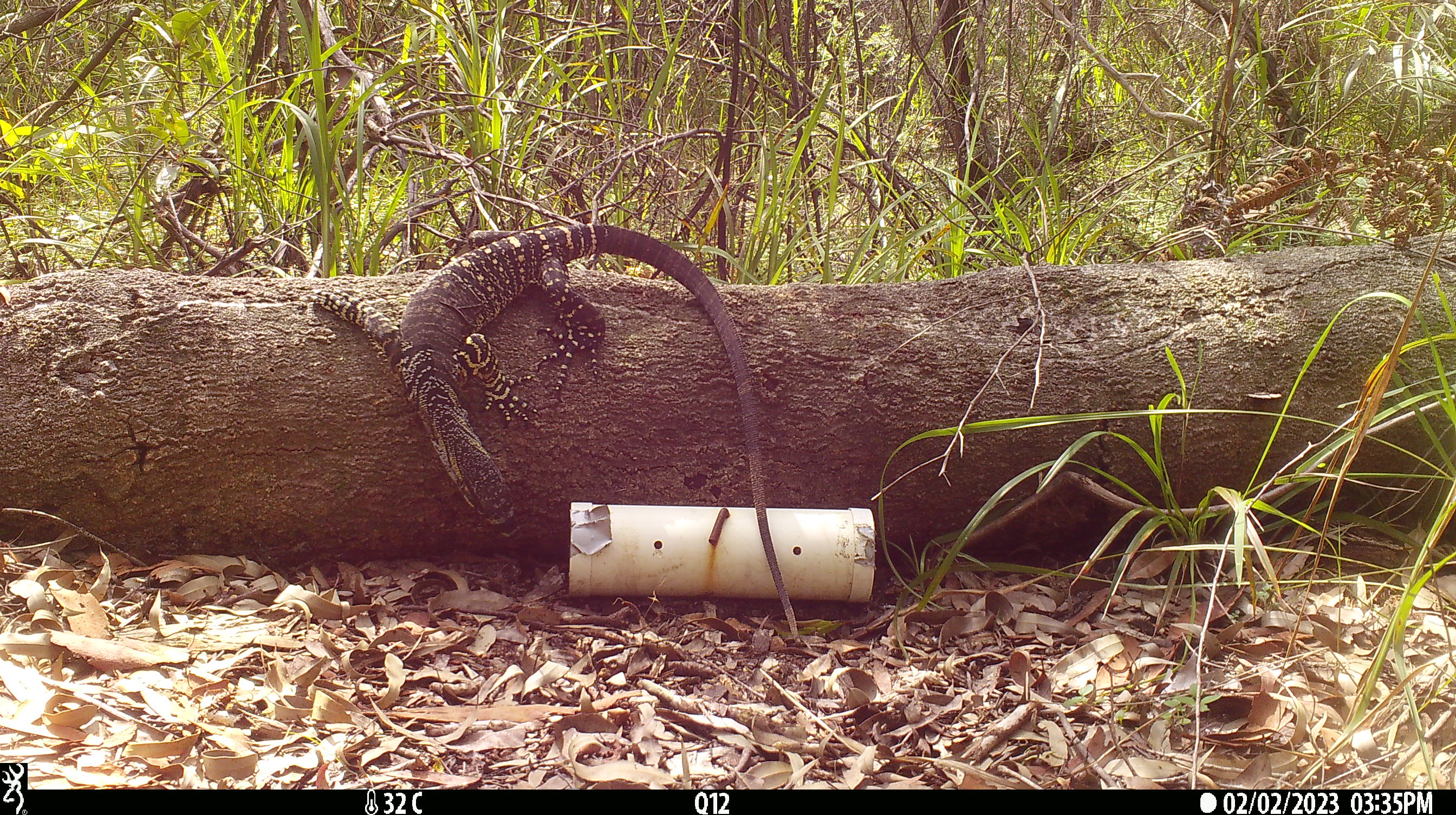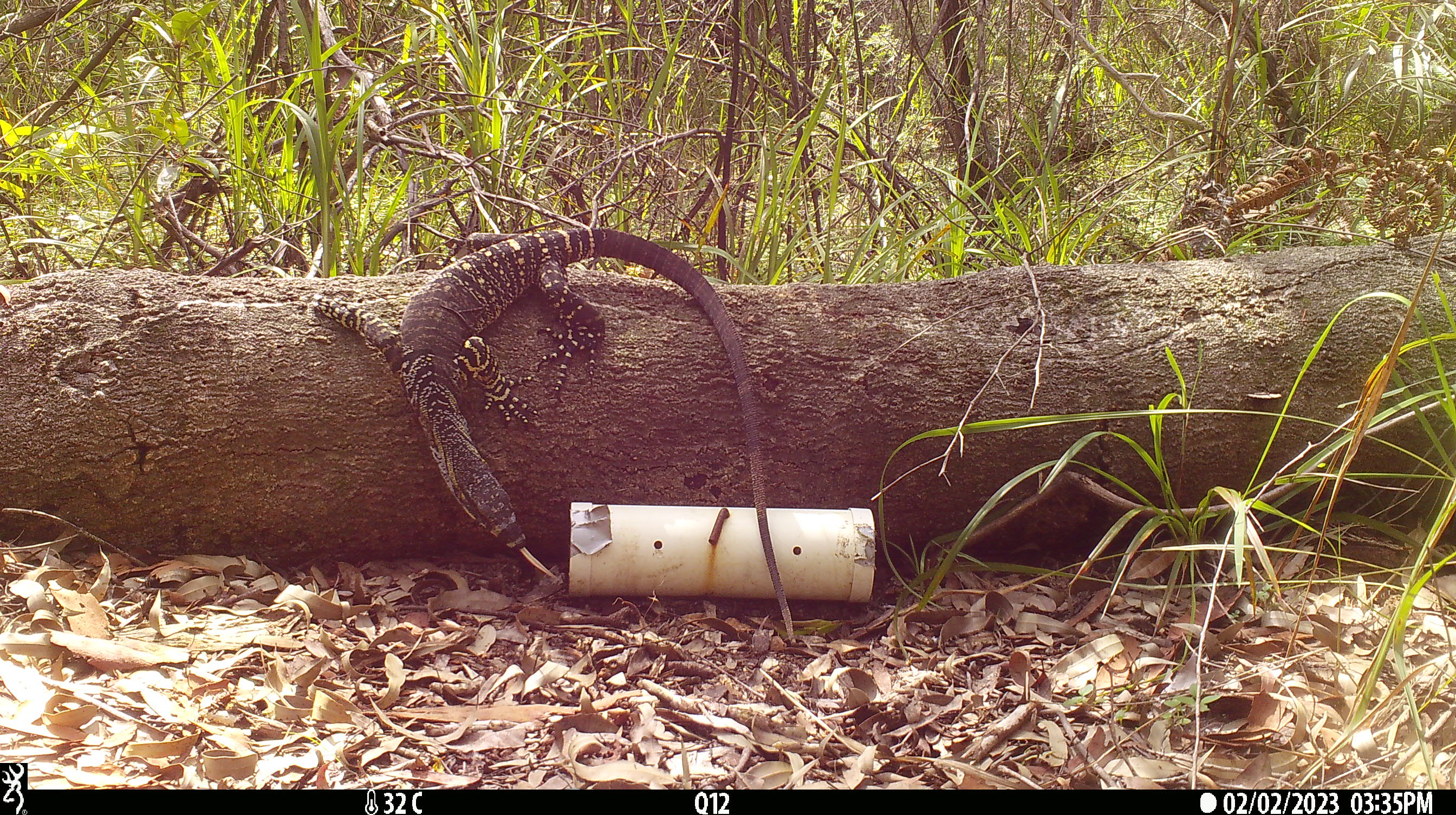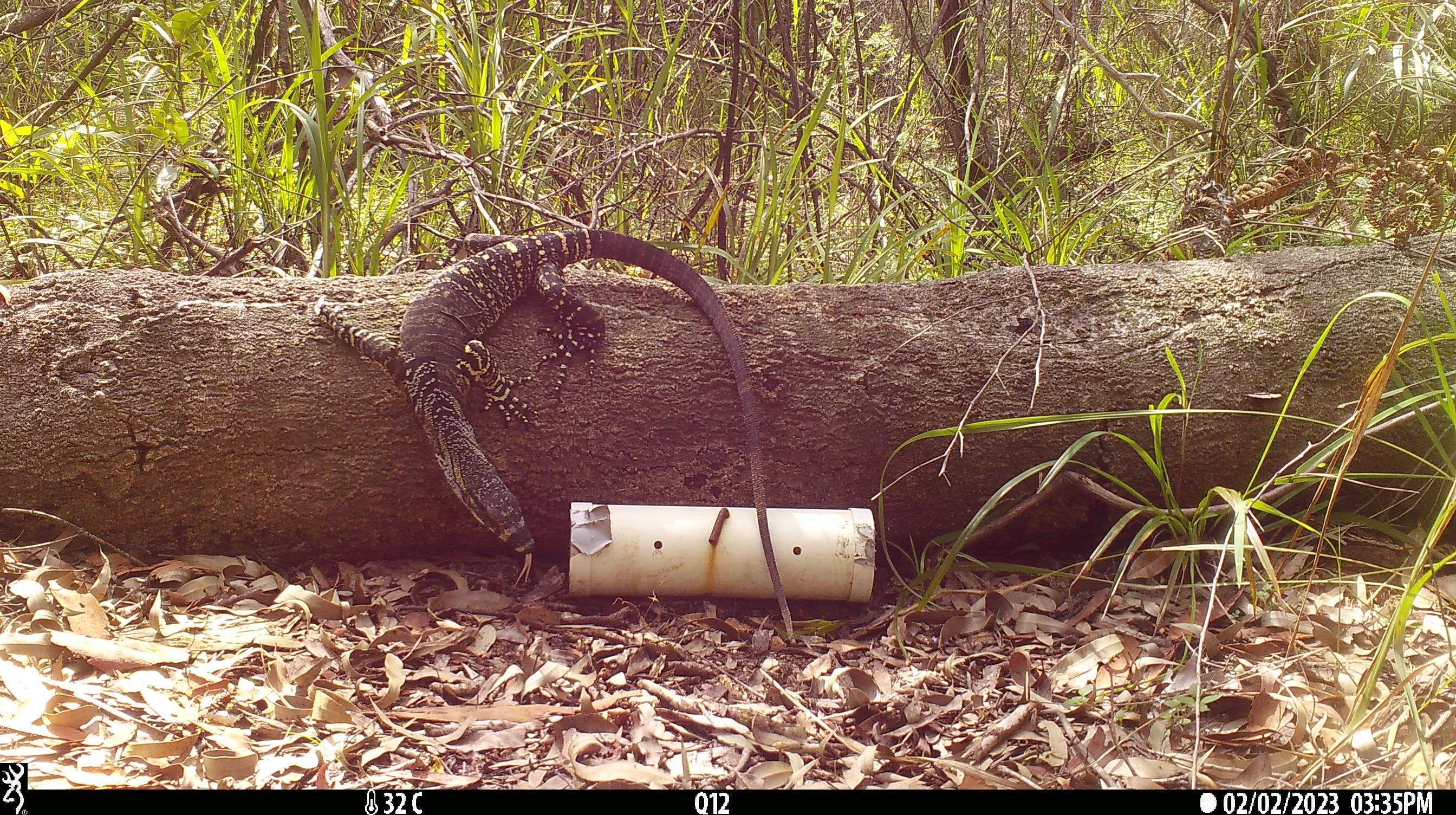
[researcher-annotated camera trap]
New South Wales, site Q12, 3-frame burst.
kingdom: Animalia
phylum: Chordata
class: Reptilia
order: Squamata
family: Varanidae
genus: Varanus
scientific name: Varanus varius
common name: lace monitor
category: goanna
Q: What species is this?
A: Goanna (lace monitor) (Varanus varius).